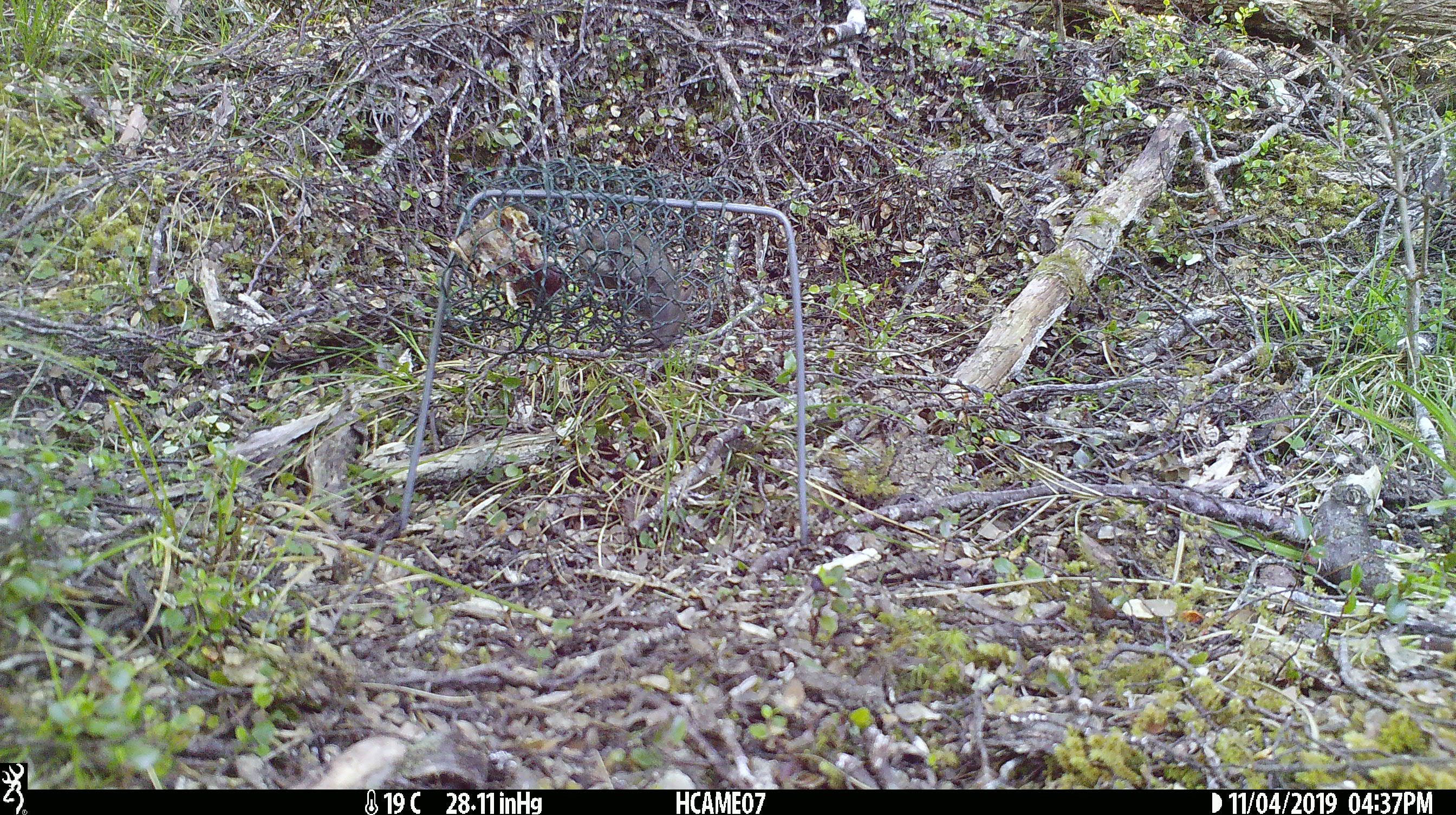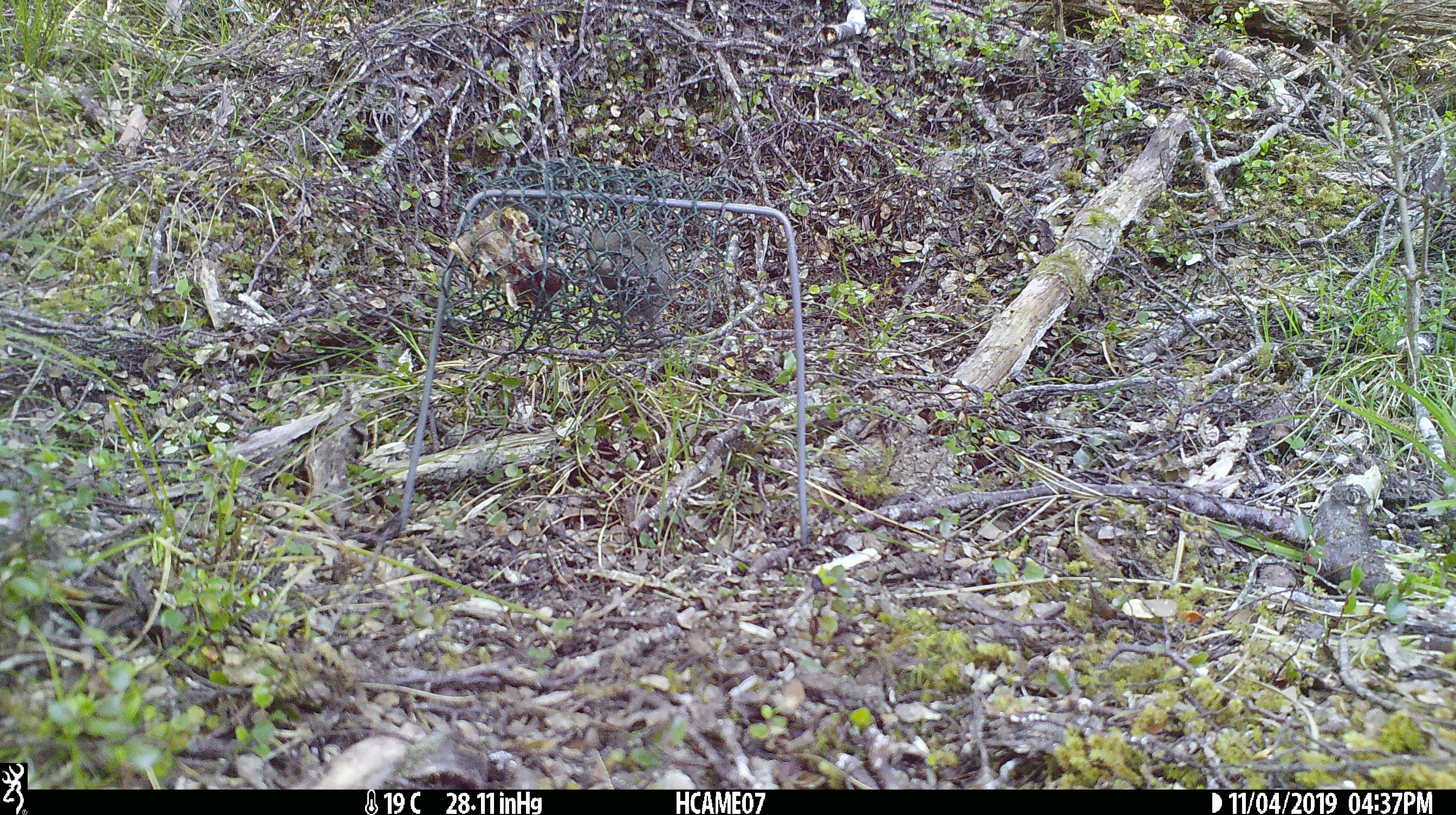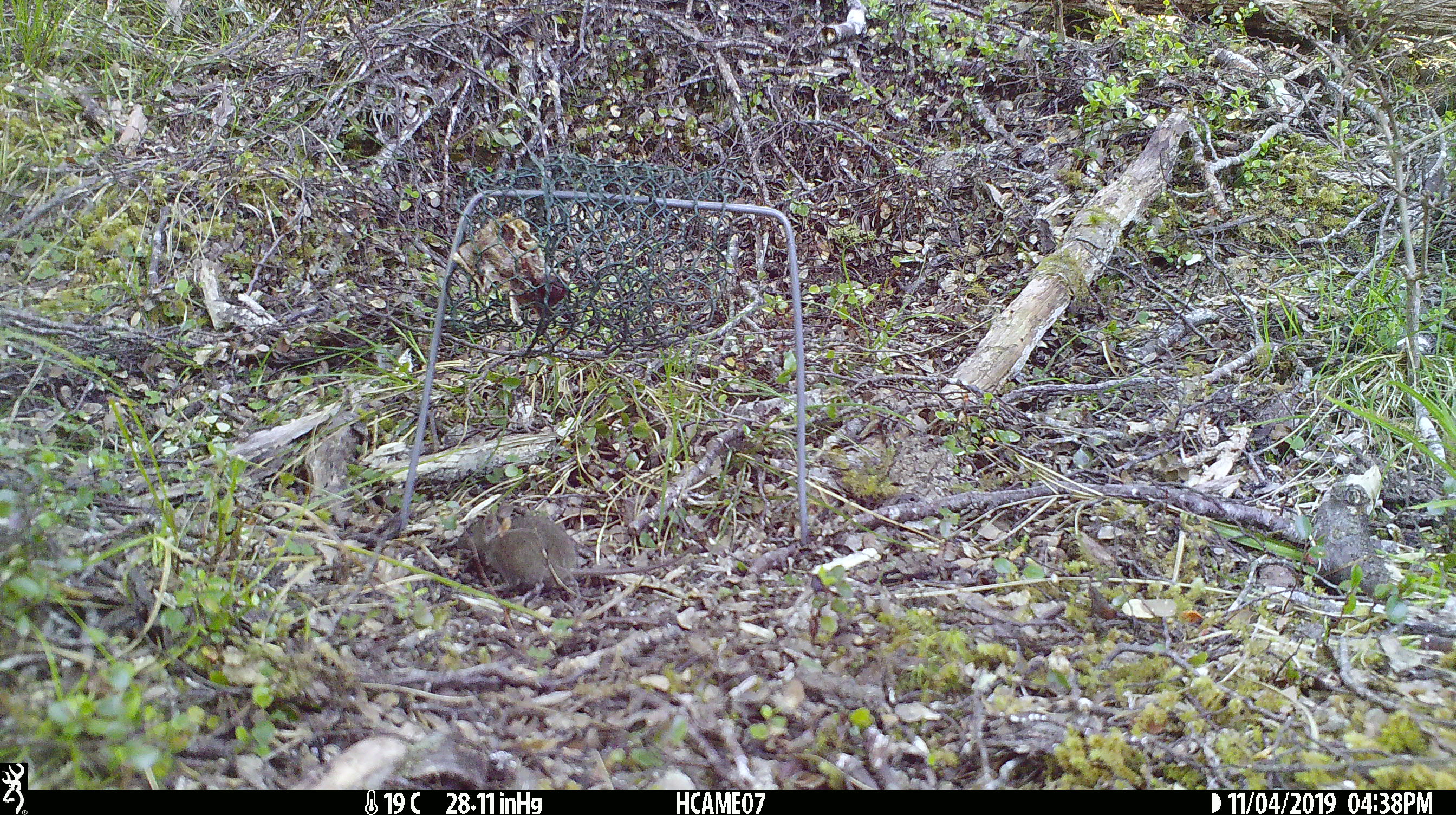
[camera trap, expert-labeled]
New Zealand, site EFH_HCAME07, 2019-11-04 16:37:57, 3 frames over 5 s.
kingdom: Animalia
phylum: Chordata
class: Mammalia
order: Rodentia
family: Muridae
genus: Mus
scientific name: Mus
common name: mouse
Mouse (Mus).